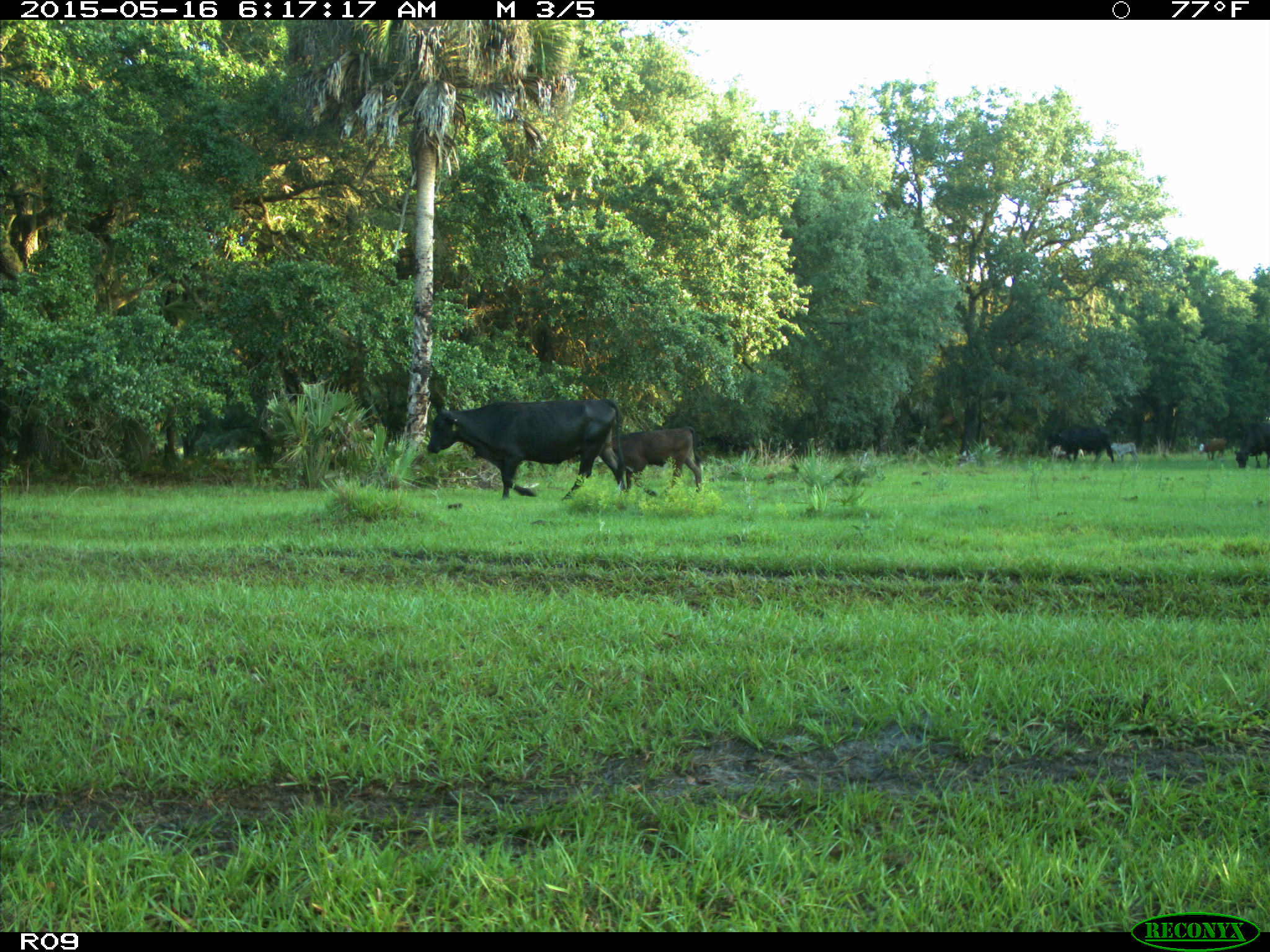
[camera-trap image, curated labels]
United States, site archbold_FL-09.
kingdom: Animalia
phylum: Chordata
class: Mammalia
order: Artiodactyla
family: Bovidae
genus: Bos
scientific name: Bos taurus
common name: domestic cow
Bos taurus (domestic cow).